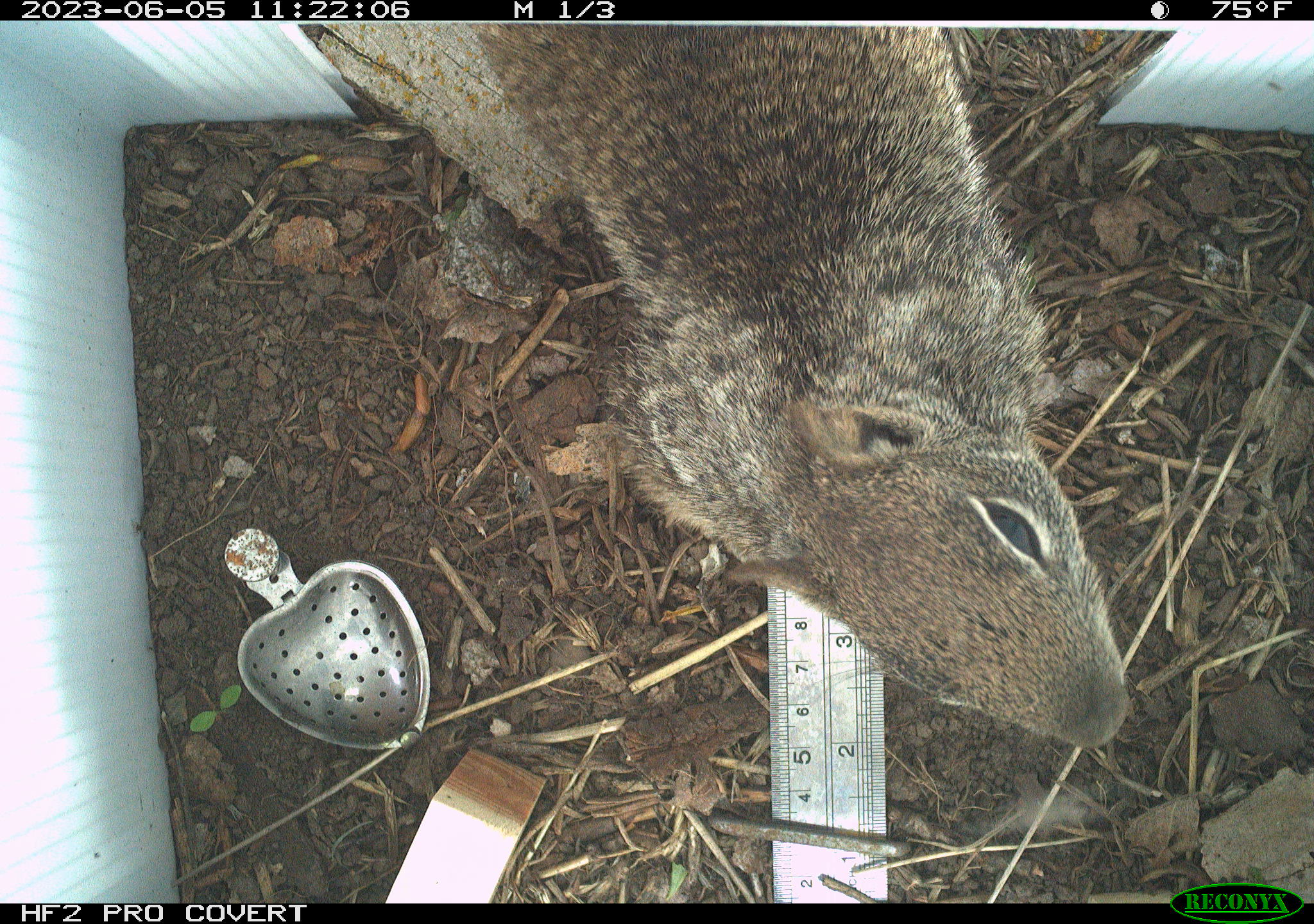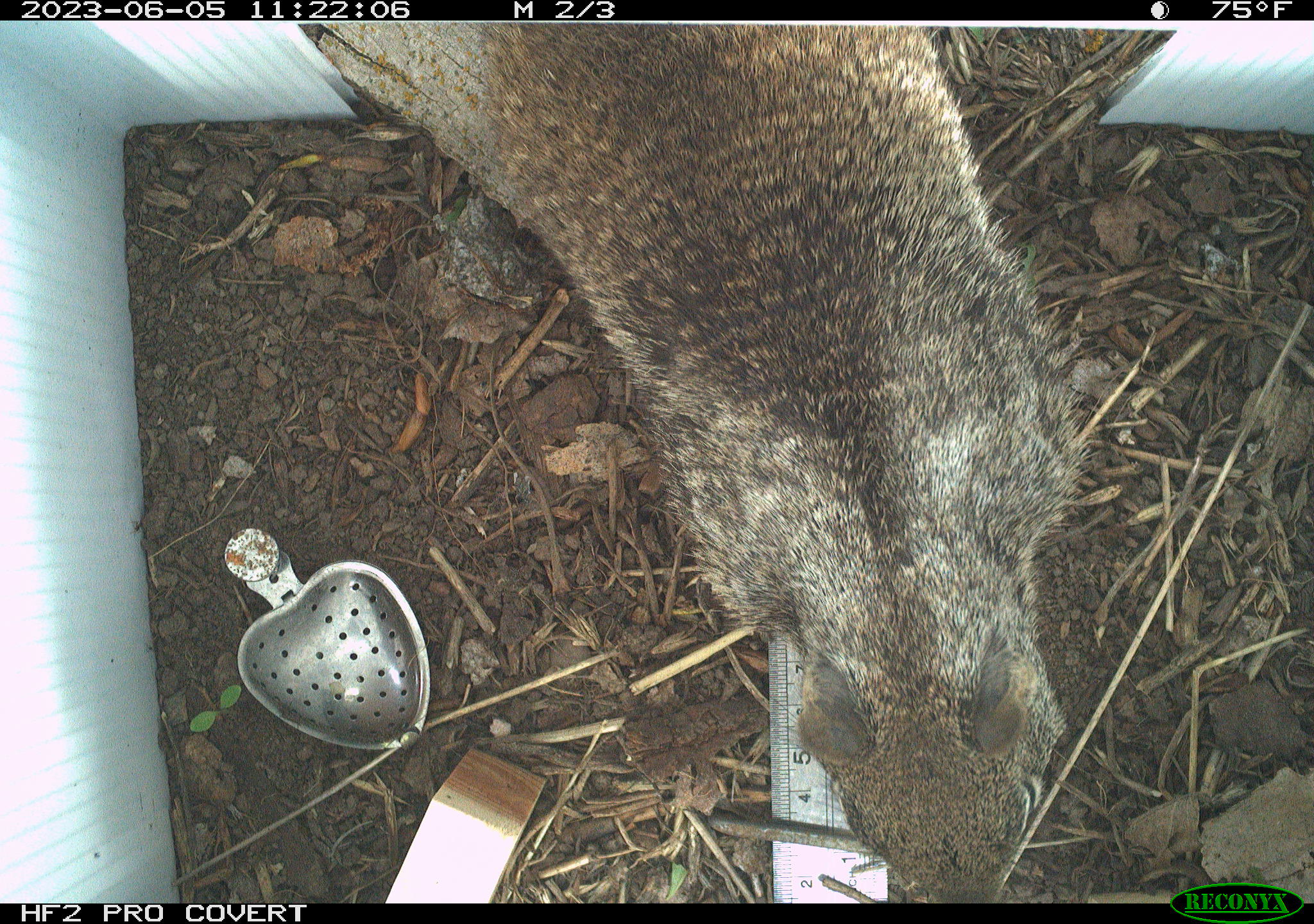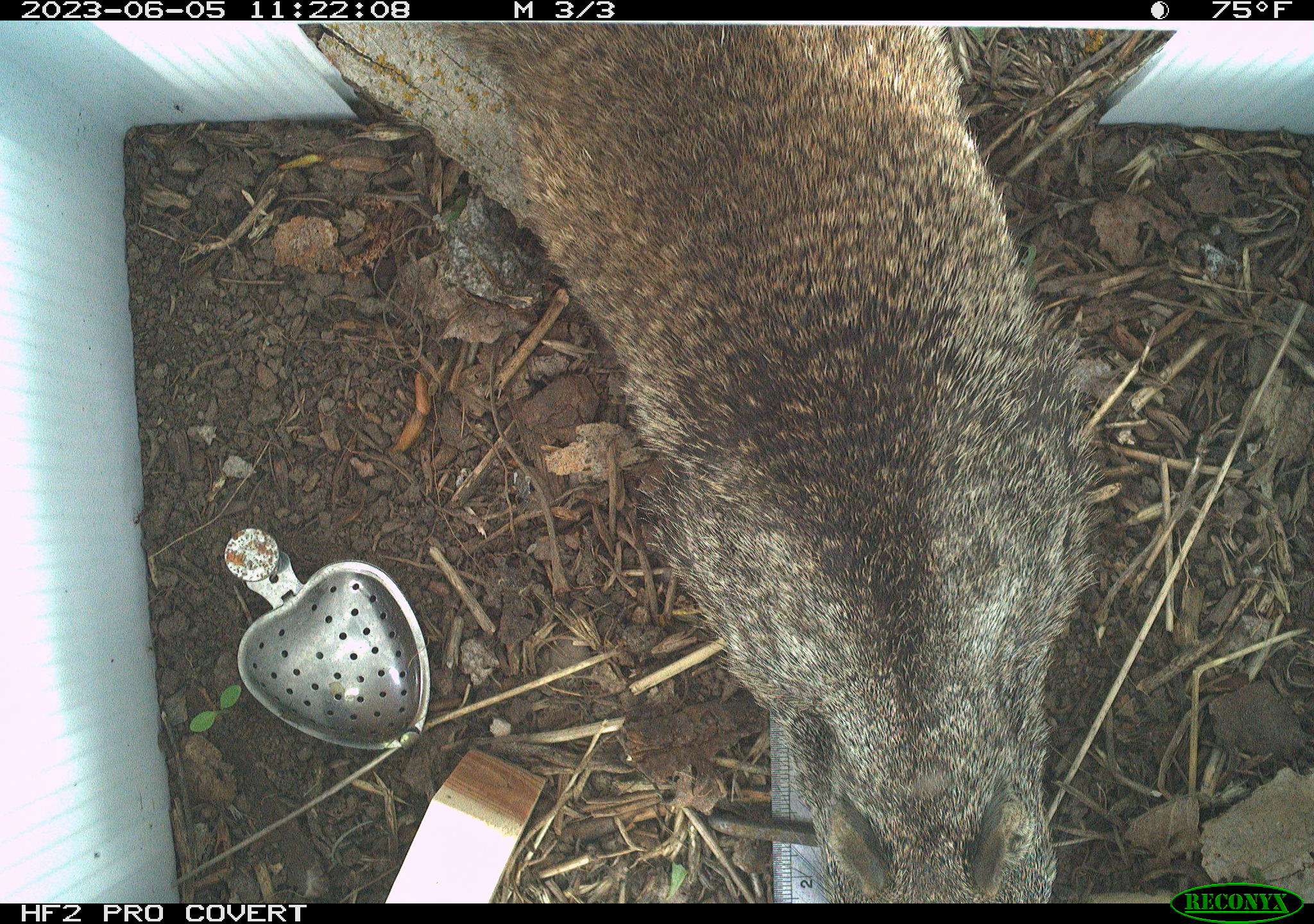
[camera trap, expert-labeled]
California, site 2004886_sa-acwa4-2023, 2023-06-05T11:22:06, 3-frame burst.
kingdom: Animalia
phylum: Chordata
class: Mammalia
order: Rodentia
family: Sciuridae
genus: Otospermophilus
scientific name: Otospermophilus beecheyi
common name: california ground squirrel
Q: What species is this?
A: California ground squirrel (Otospermophilus beecheyi).